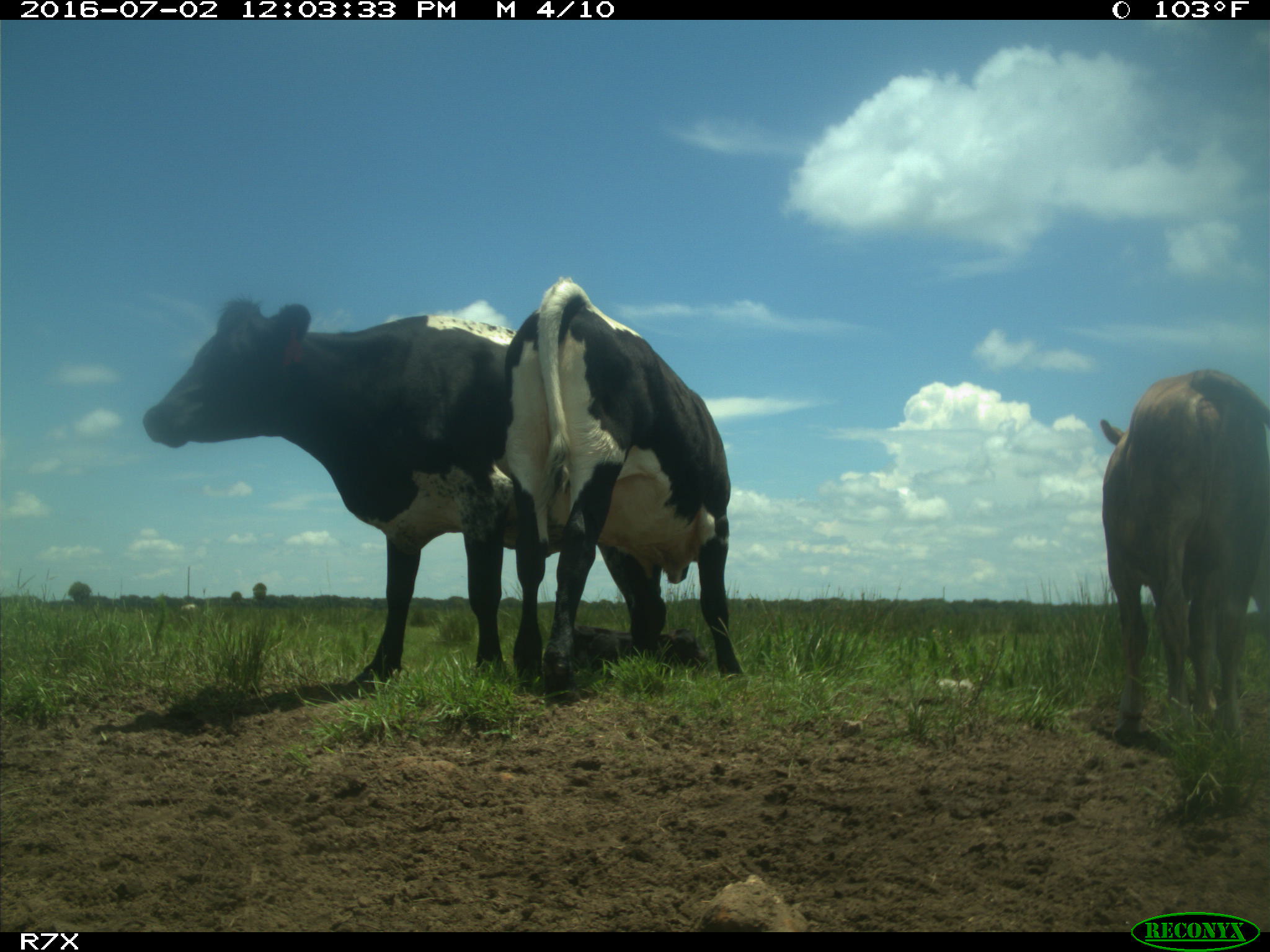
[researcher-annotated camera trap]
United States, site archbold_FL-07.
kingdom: Animalia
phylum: Chordata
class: Mammalia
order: Artiodactyla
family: Bovidae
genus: Bos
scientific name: Bos taurus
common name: domestic cow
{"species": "Bos taurus (domestic cow)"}